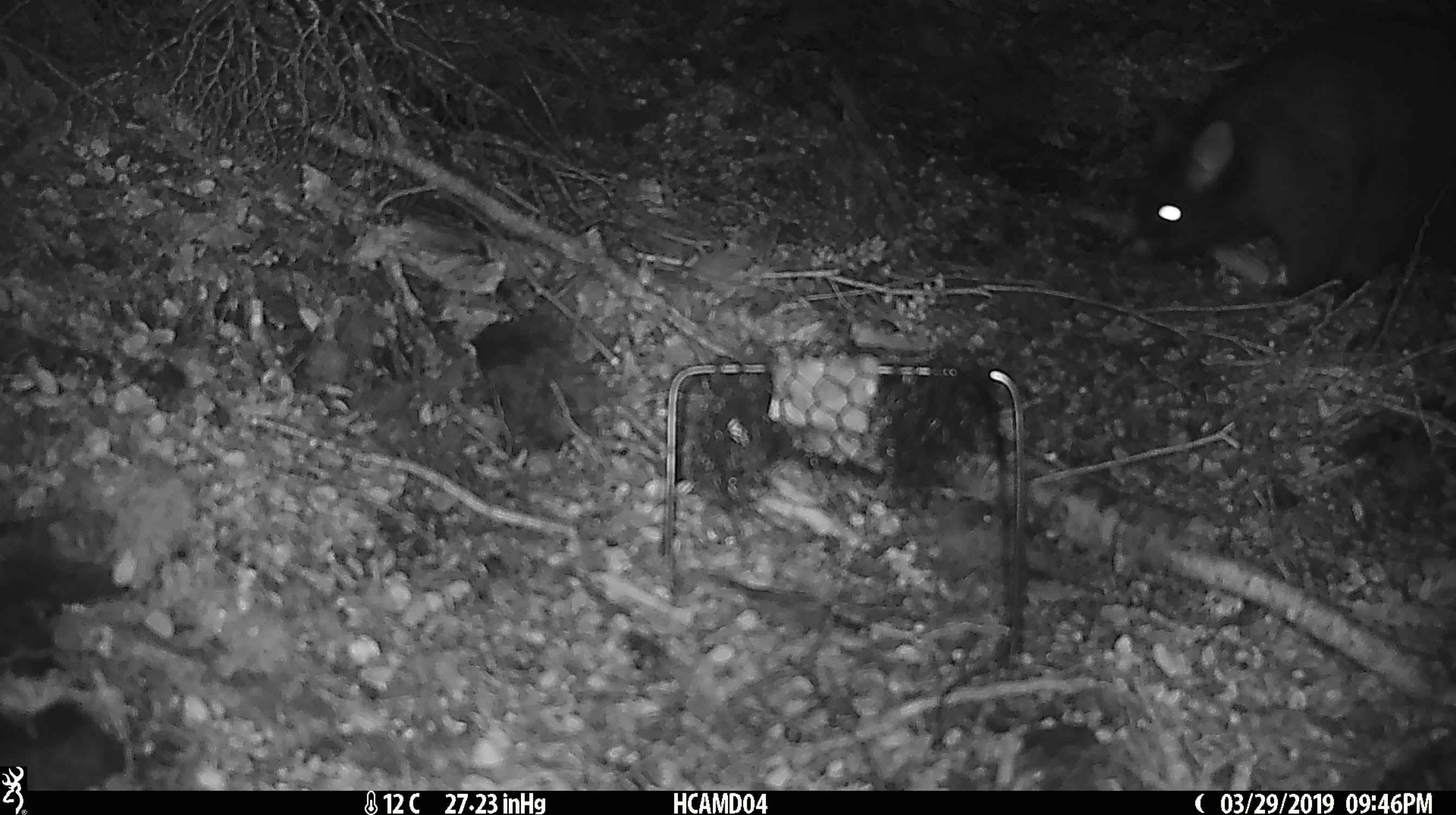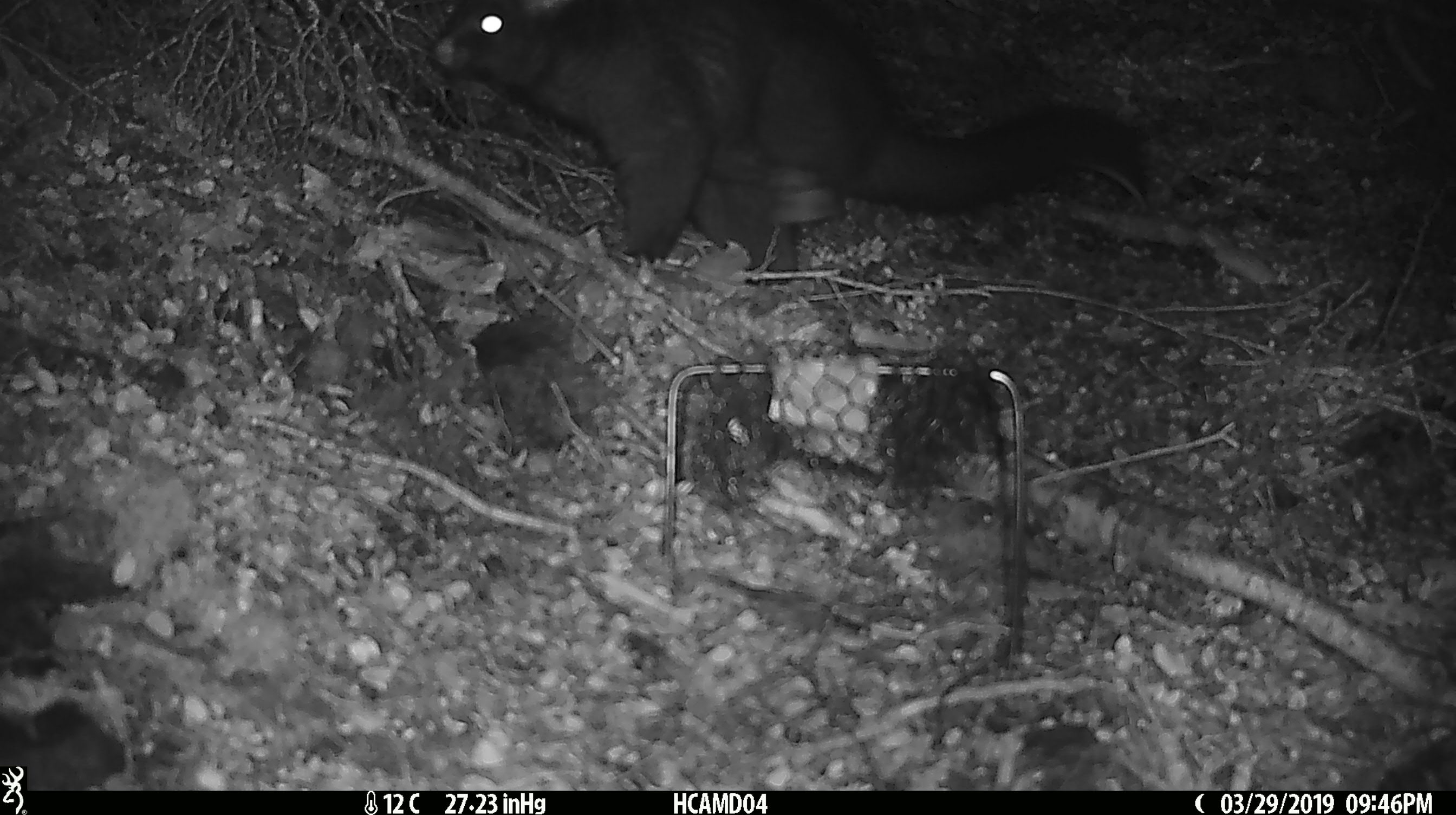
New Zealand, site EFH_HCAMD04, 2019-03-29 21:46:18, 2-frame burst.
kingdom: Animalia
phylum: Chordata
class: Mammalia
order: Diprotodontia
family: Phalangeridae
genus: Trichosurus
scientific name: Trichosurus vulpecula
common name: common brushtail possum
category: possum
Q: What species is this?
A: Possum (common brushtail possum) (Trichosurus vulpecula).